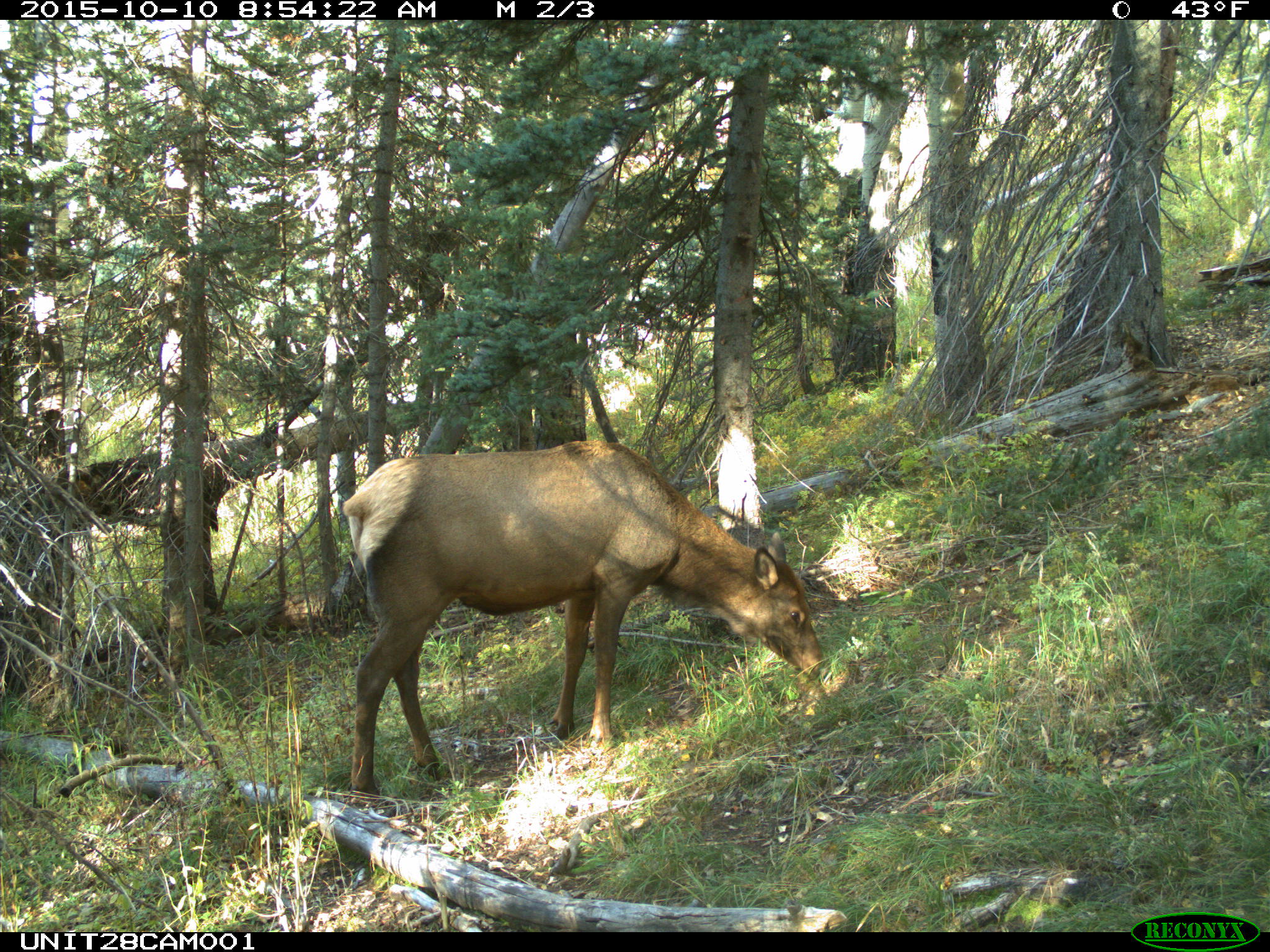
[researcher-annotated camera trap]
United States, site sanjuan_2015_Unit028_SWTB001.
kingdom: Animalia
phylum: Chordata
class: Mammalia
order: Artiodactyla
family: Cervidae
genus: Cervus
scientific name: Cervus elaphus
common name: red deer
Cervus elaphus (red deer).